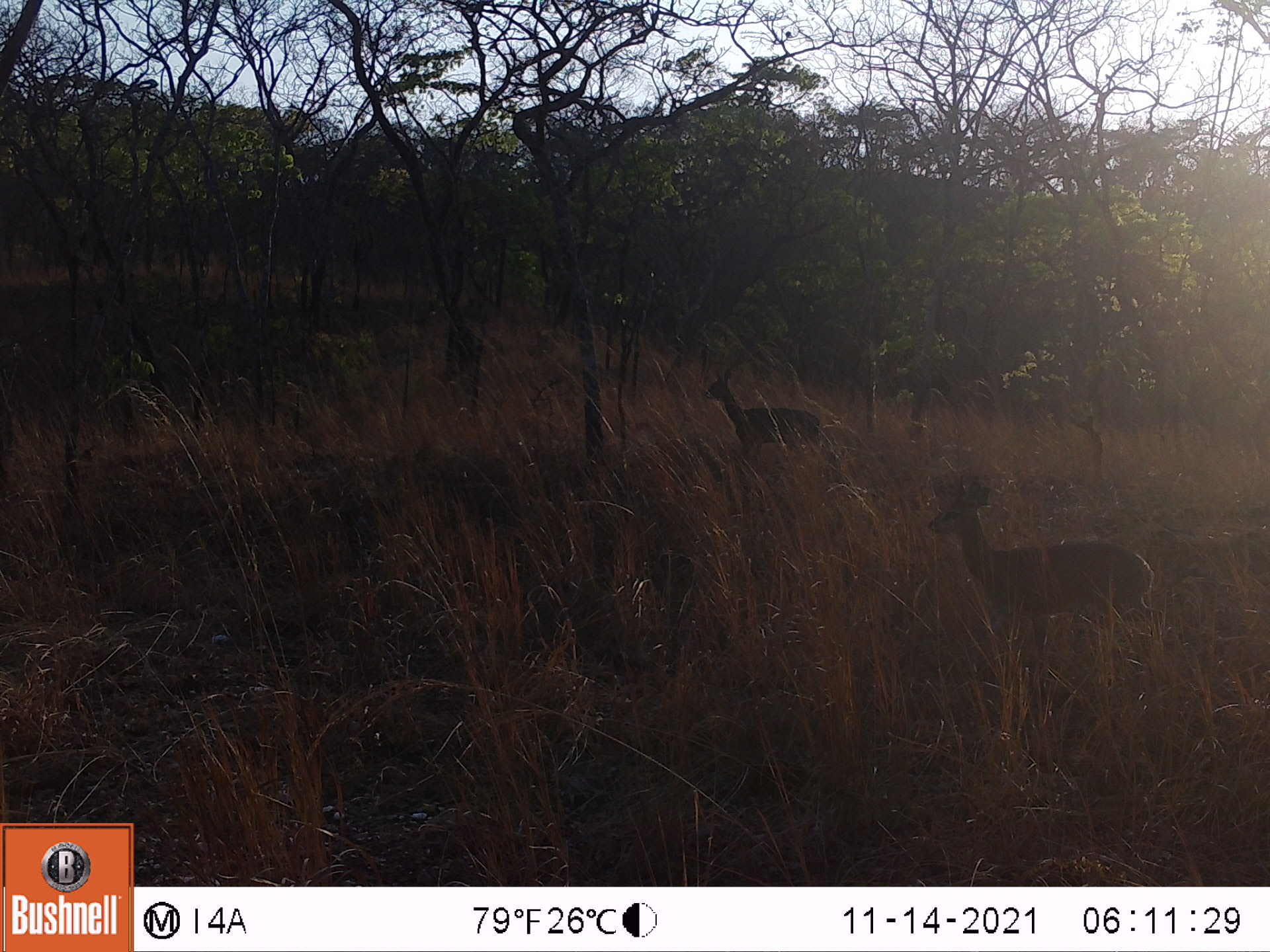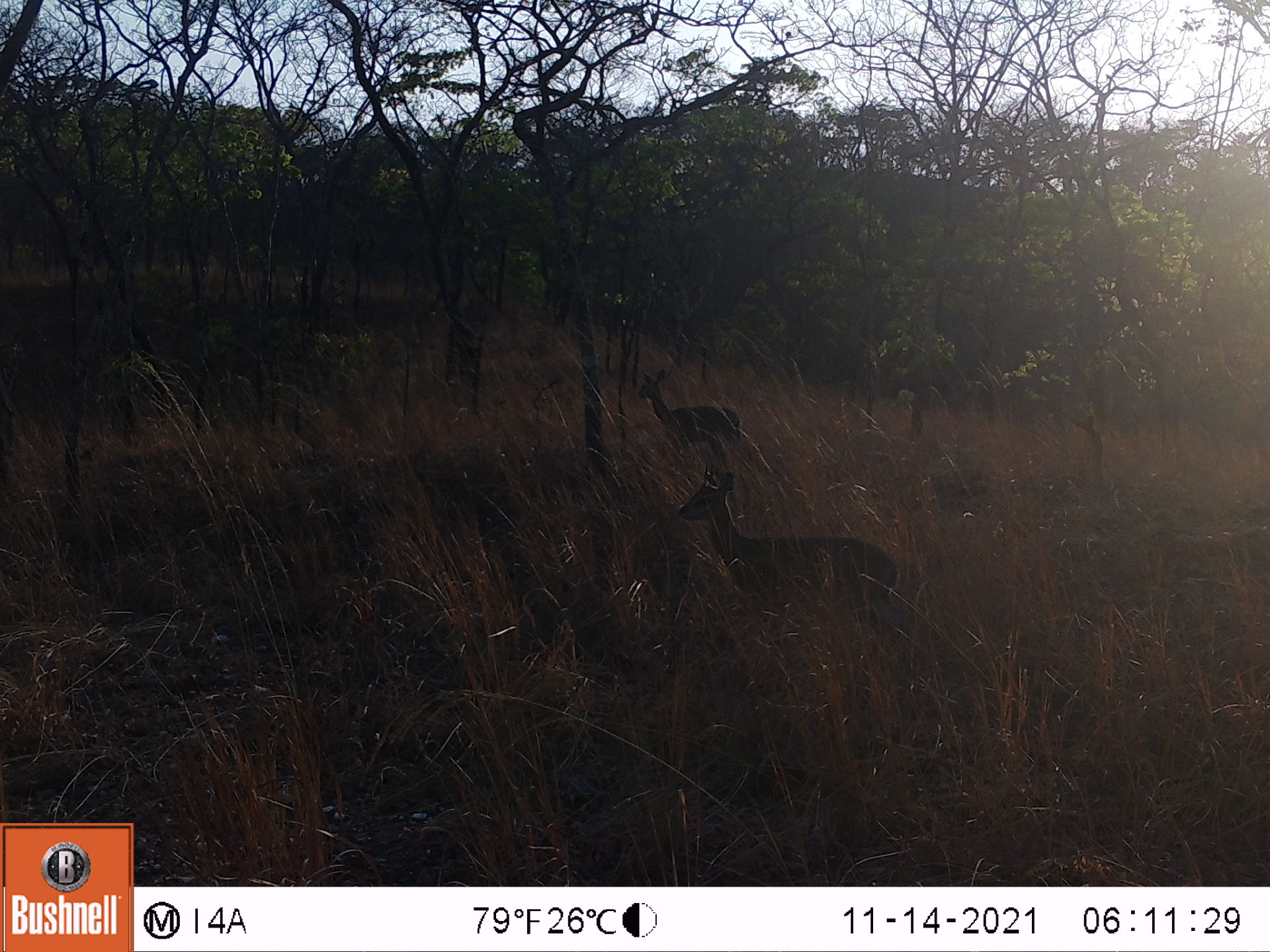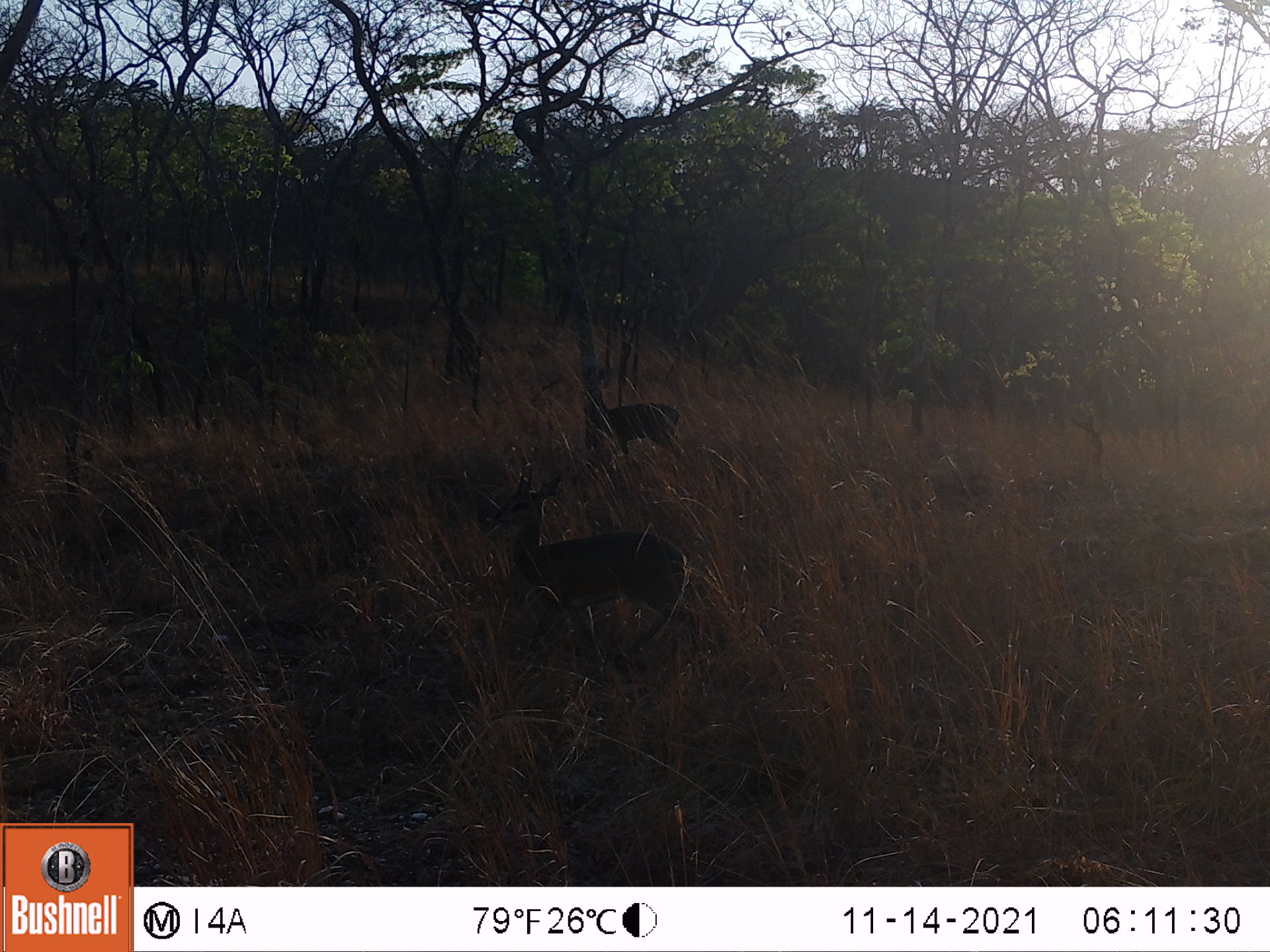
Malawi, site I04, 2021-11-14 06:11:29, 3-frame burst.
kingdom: Animalia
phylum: Chordata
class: Mammalia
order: Artiodactyla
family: Bovidae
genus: Oreotragus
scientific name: Oreotragus oreotragus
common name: klipspringer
Klipspringer (Oreotragus oreotragus), count 2.